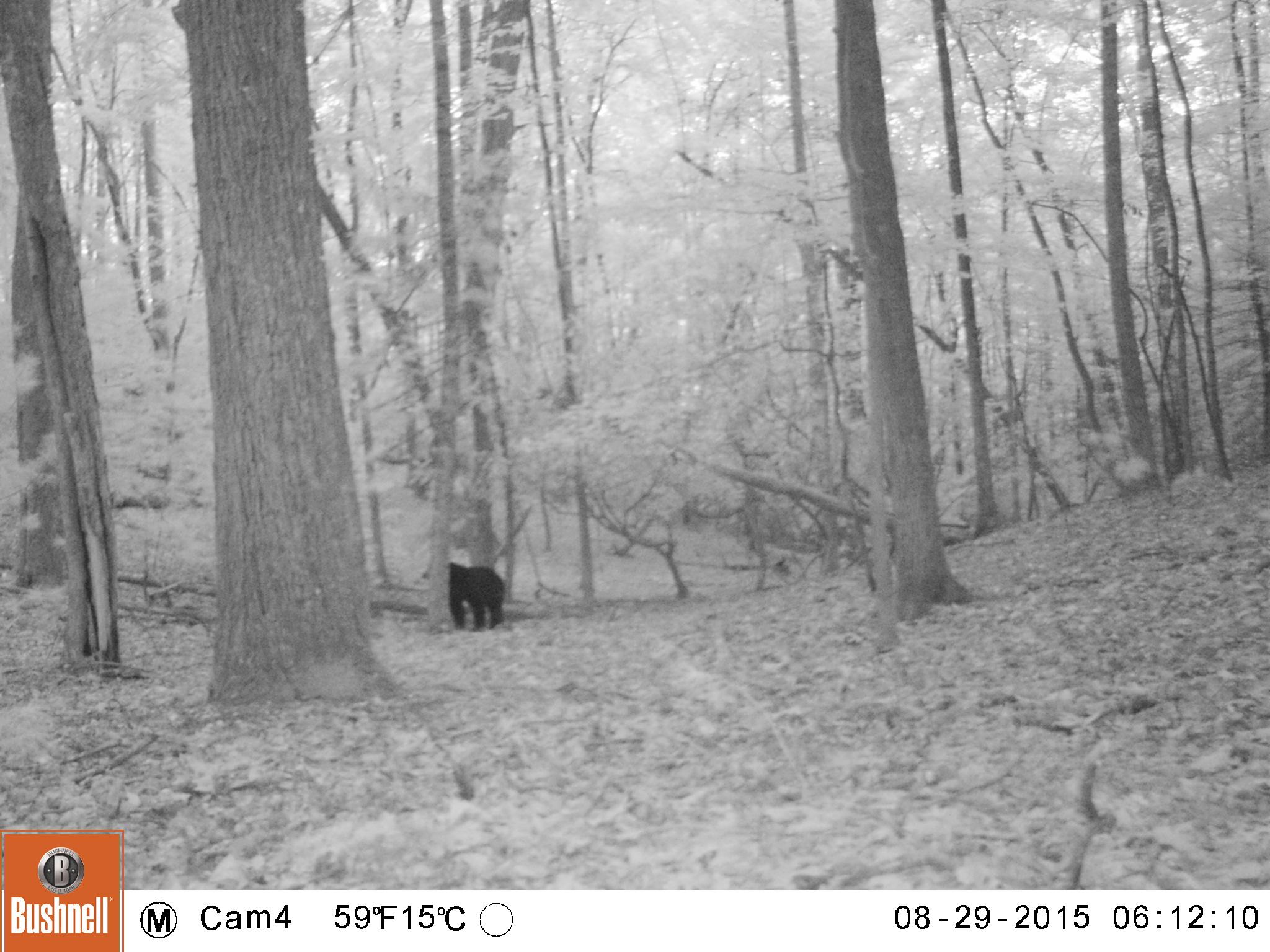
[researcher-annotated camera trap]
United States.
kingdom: Animalia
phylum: Chordata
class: Mammalia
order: Carnivora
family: Ursidae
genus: Ursus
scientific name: Ursus americanus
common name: american black bear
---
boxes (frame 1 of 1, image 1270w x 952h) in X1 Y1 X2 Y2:
American Black Bear: 444 550 510 638